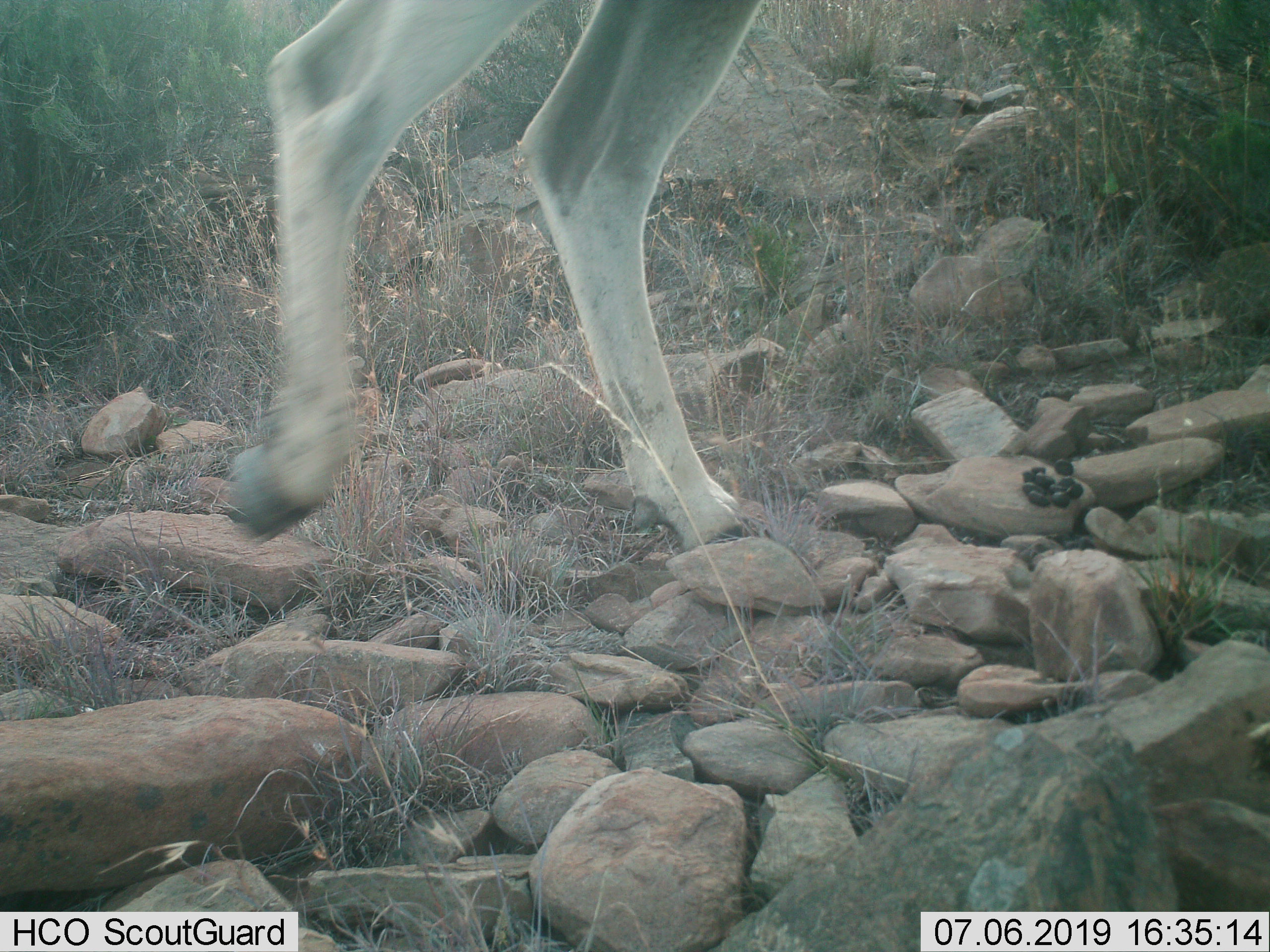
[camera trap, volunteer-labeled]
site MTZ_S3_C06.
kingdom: Animalia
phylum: Chordata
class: Mammalia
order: Artiodactyla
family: Bovidae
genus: Tragelaphus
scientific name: Tragelaphus oryx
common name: eland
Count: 1.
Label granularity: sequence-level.